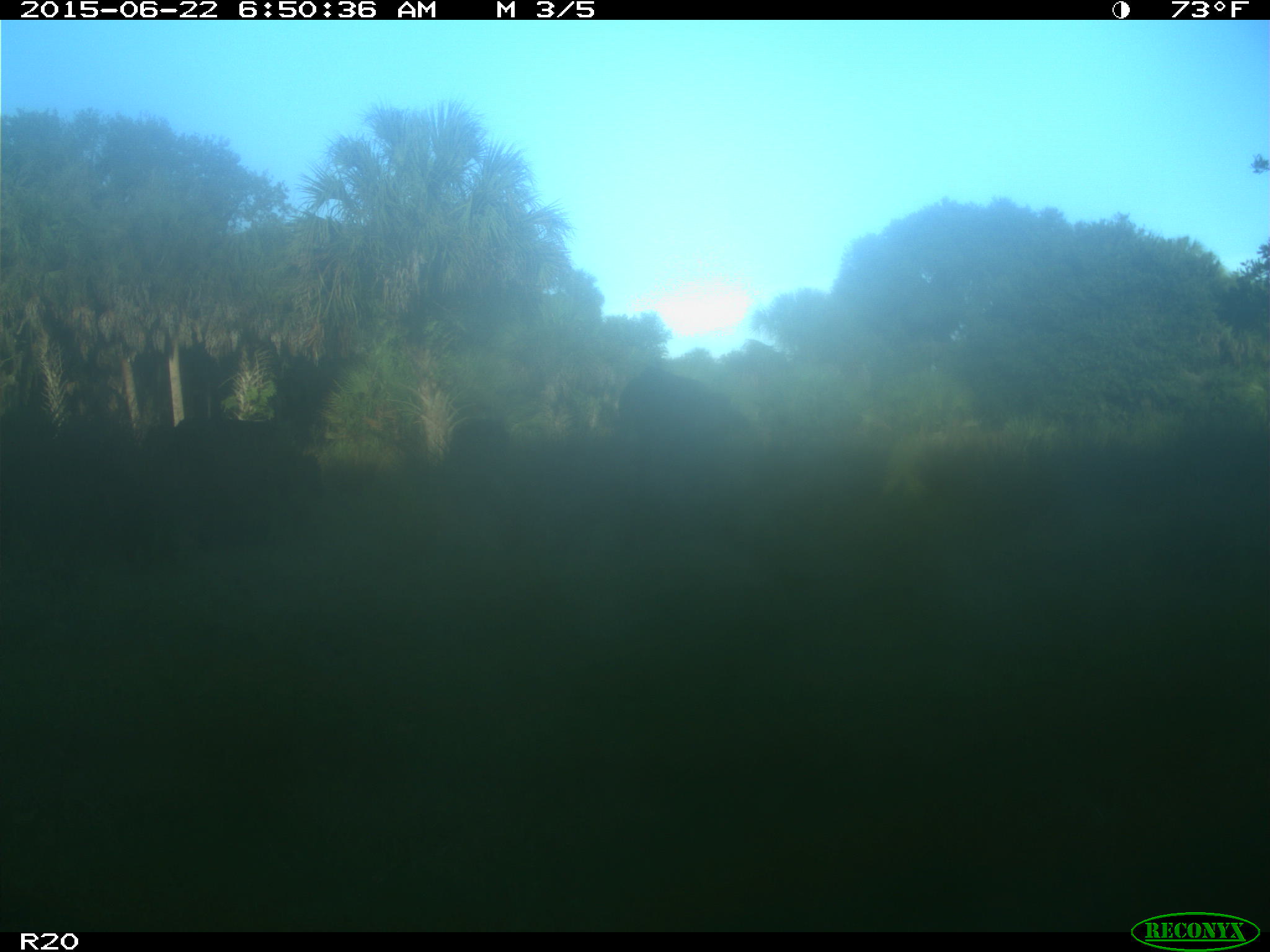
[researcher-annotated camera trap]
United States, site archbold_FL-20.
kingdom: Animalia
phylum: Chordata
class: Mammalia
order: Artiodactyla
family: Bovidae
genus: Bos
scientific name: Bos taurus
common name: domestic cow